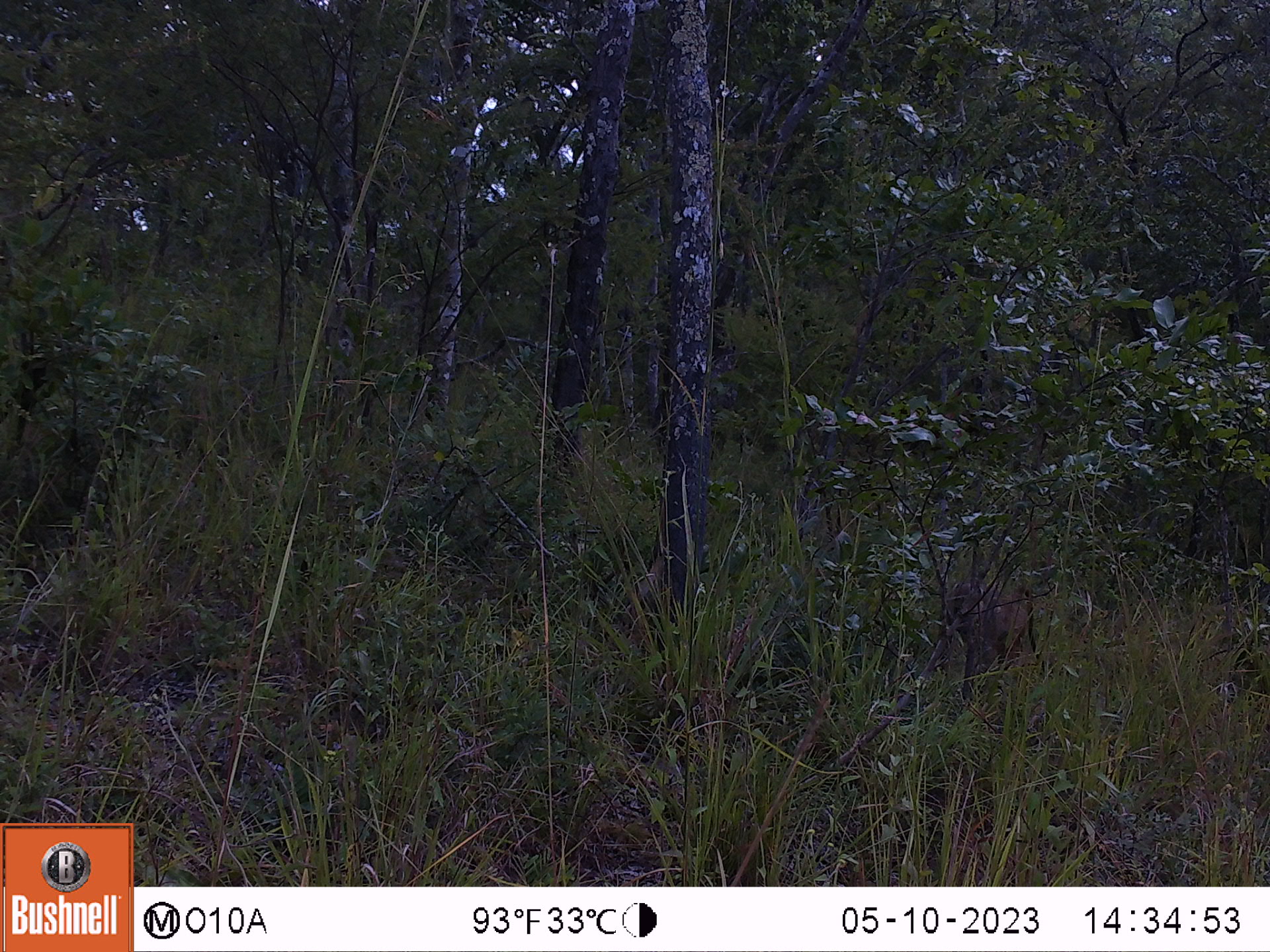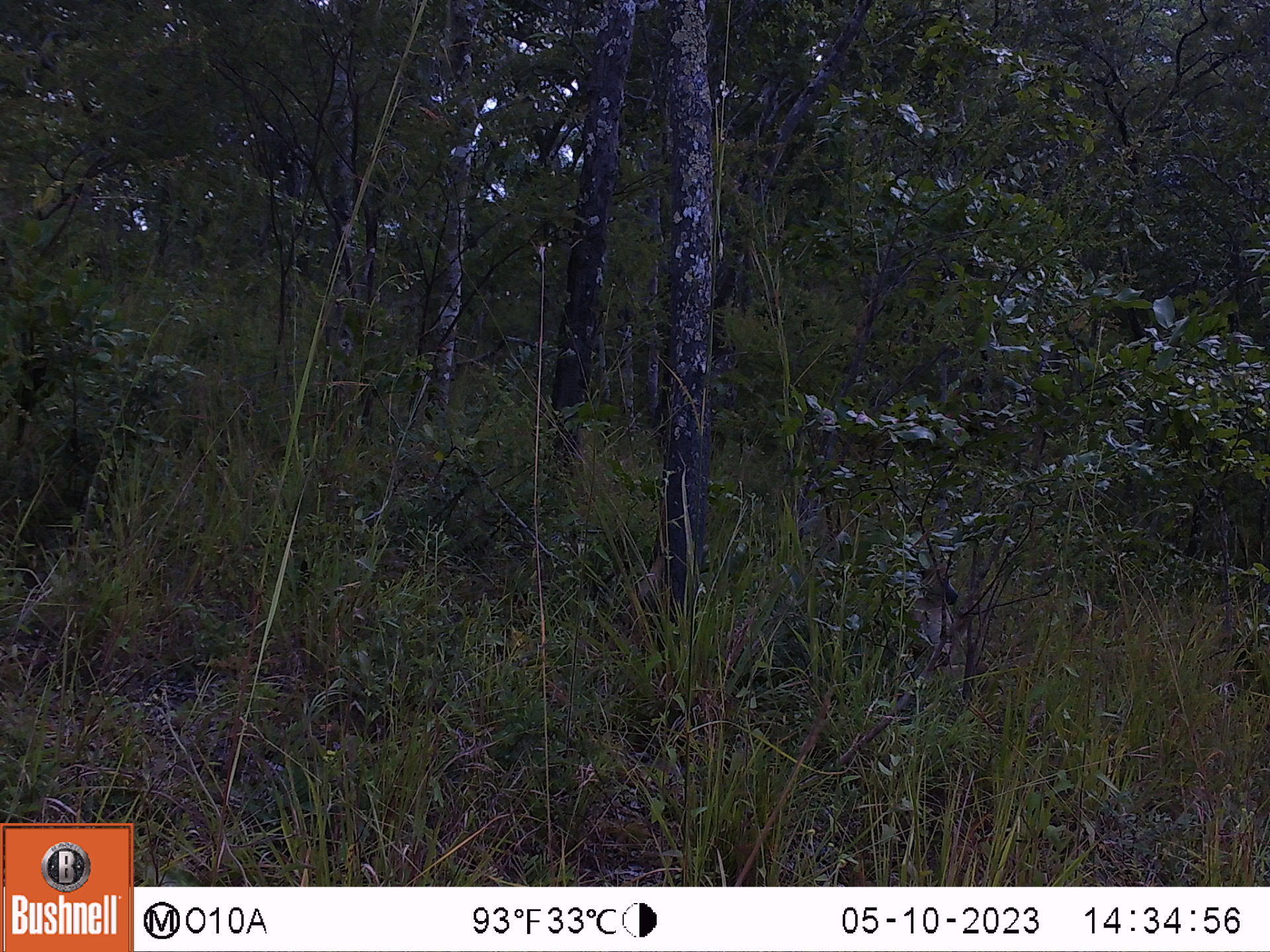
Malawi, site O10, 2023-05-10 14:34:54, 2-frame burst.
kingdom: Animalia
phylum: Chordata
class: Mammalia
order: Primates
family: Cercopithecidae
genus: Papio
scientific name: Papio cynocephalus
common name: yellow baboon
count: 1